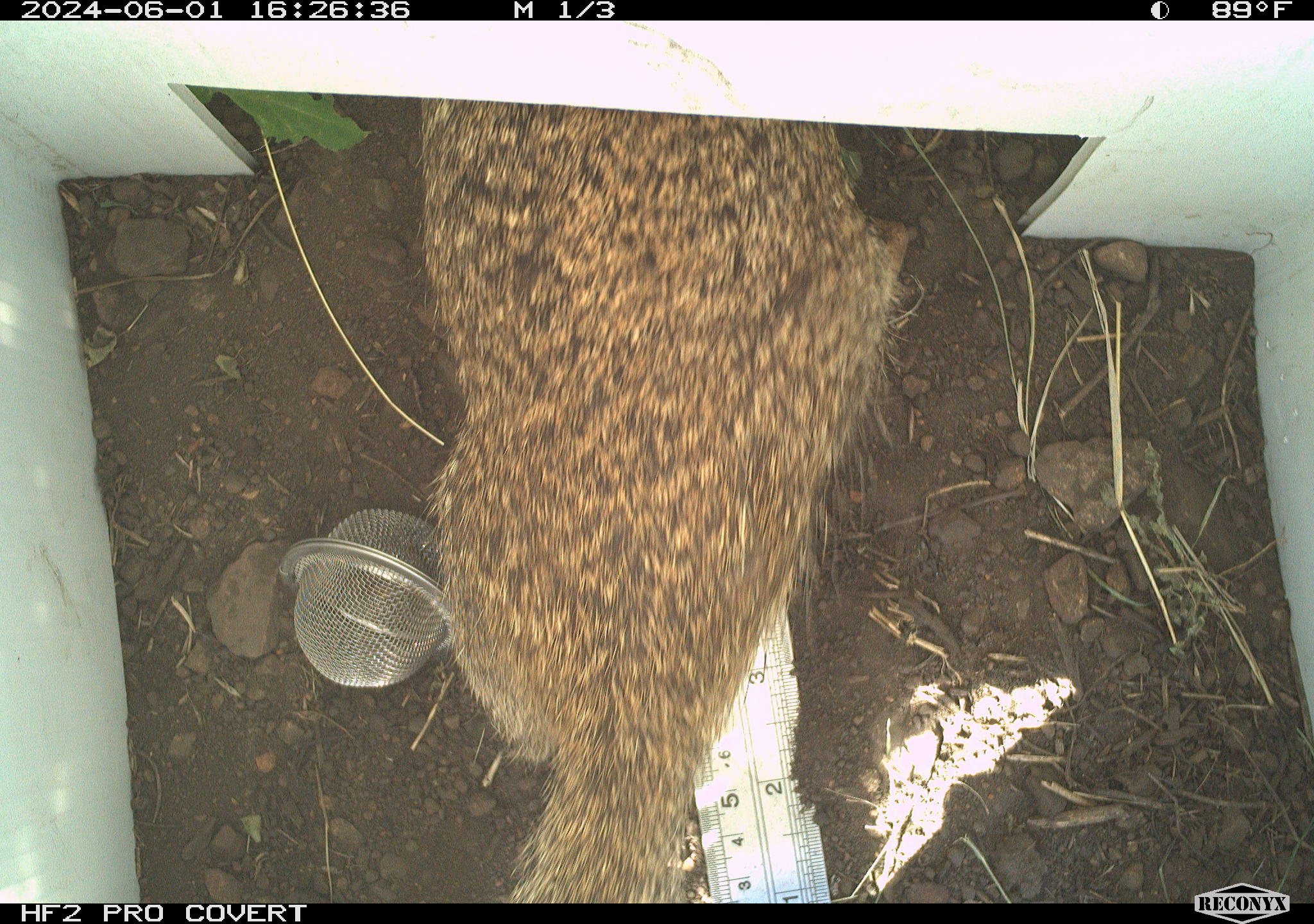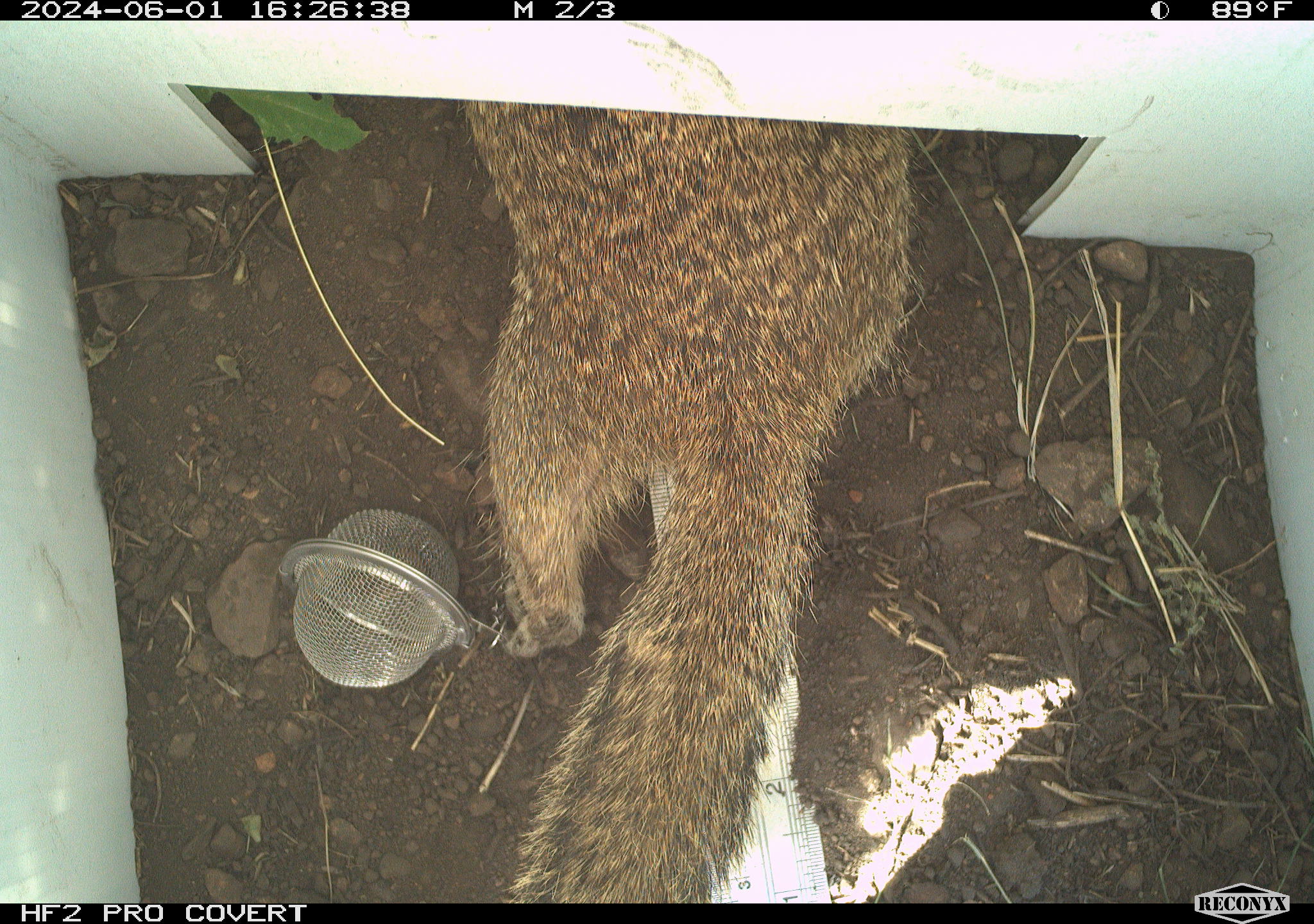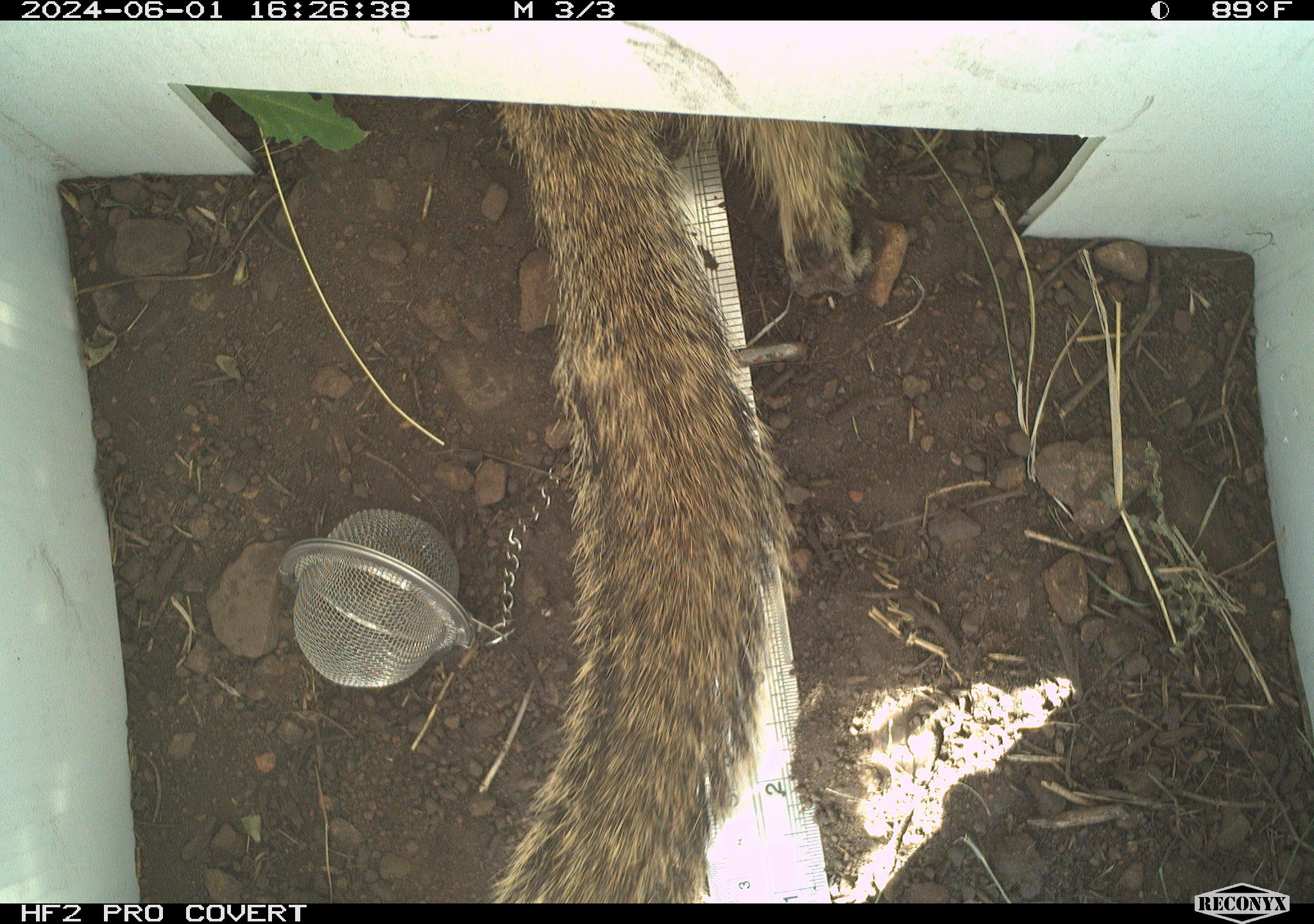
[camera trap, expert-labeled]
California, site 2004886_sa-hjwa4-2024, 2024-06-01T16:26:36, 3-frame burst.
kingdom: Animalia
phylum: Chordata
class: Mammalia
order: Rodentia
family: Sciuridae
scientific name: Sciuridae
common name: squirrels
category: sciuridae family